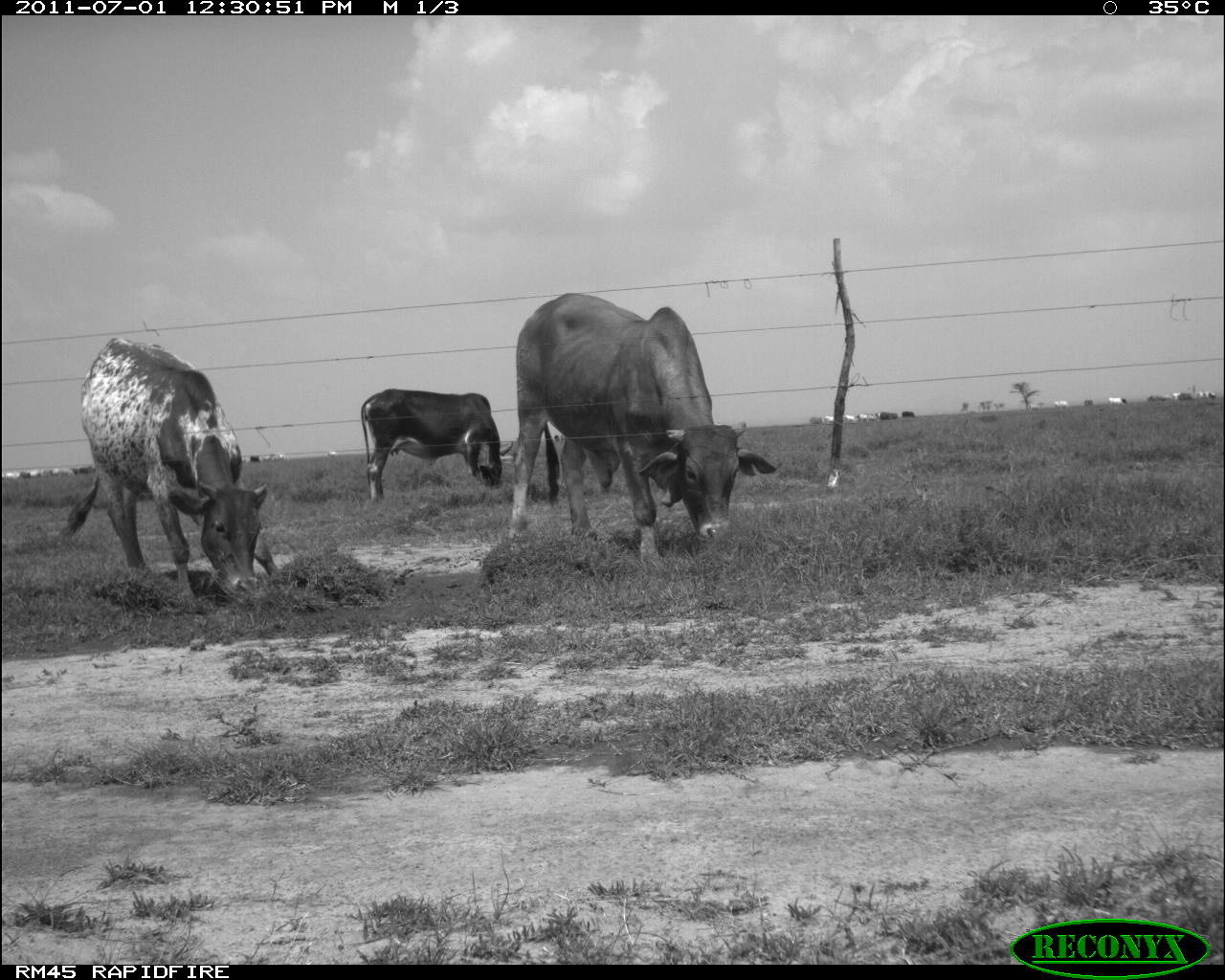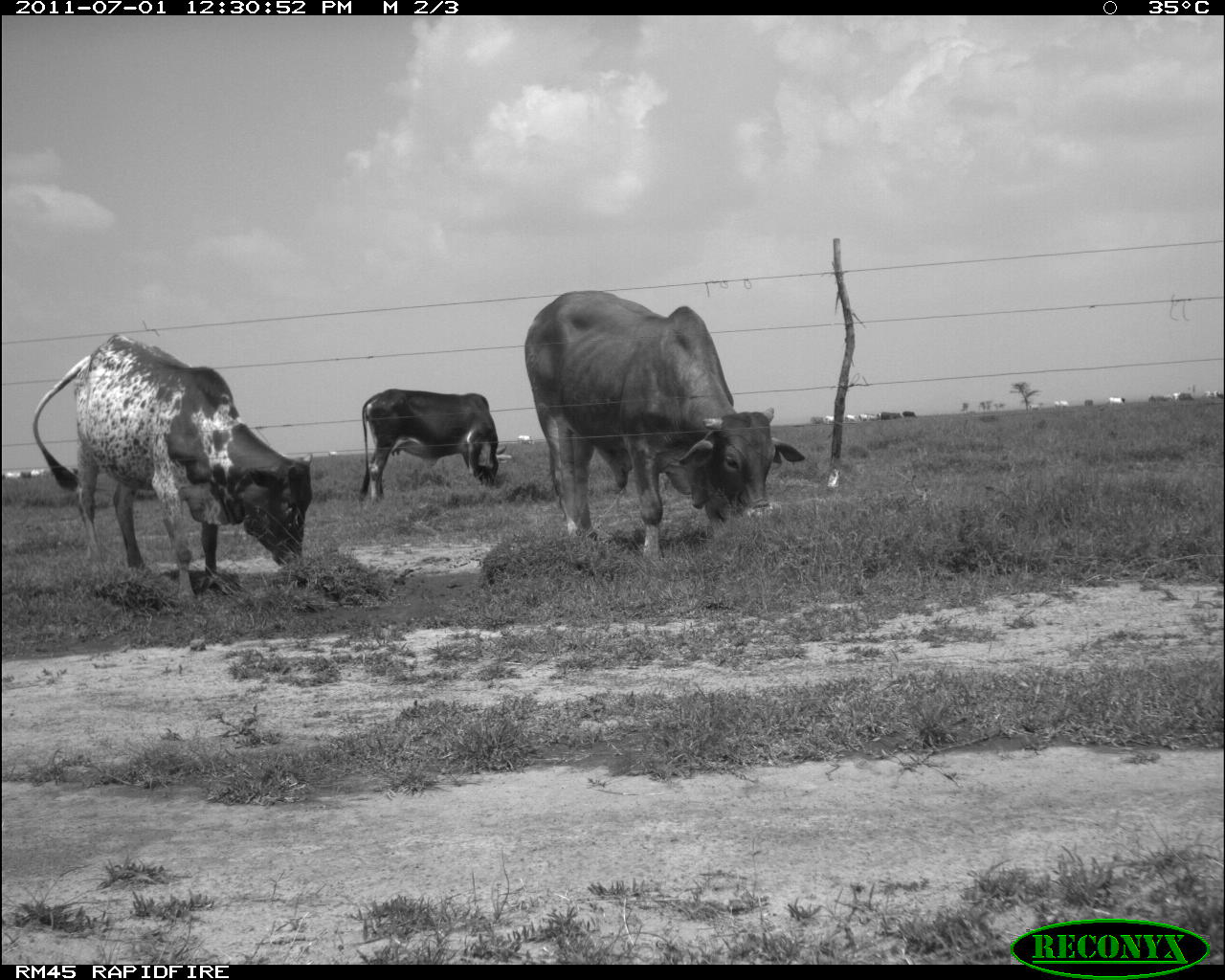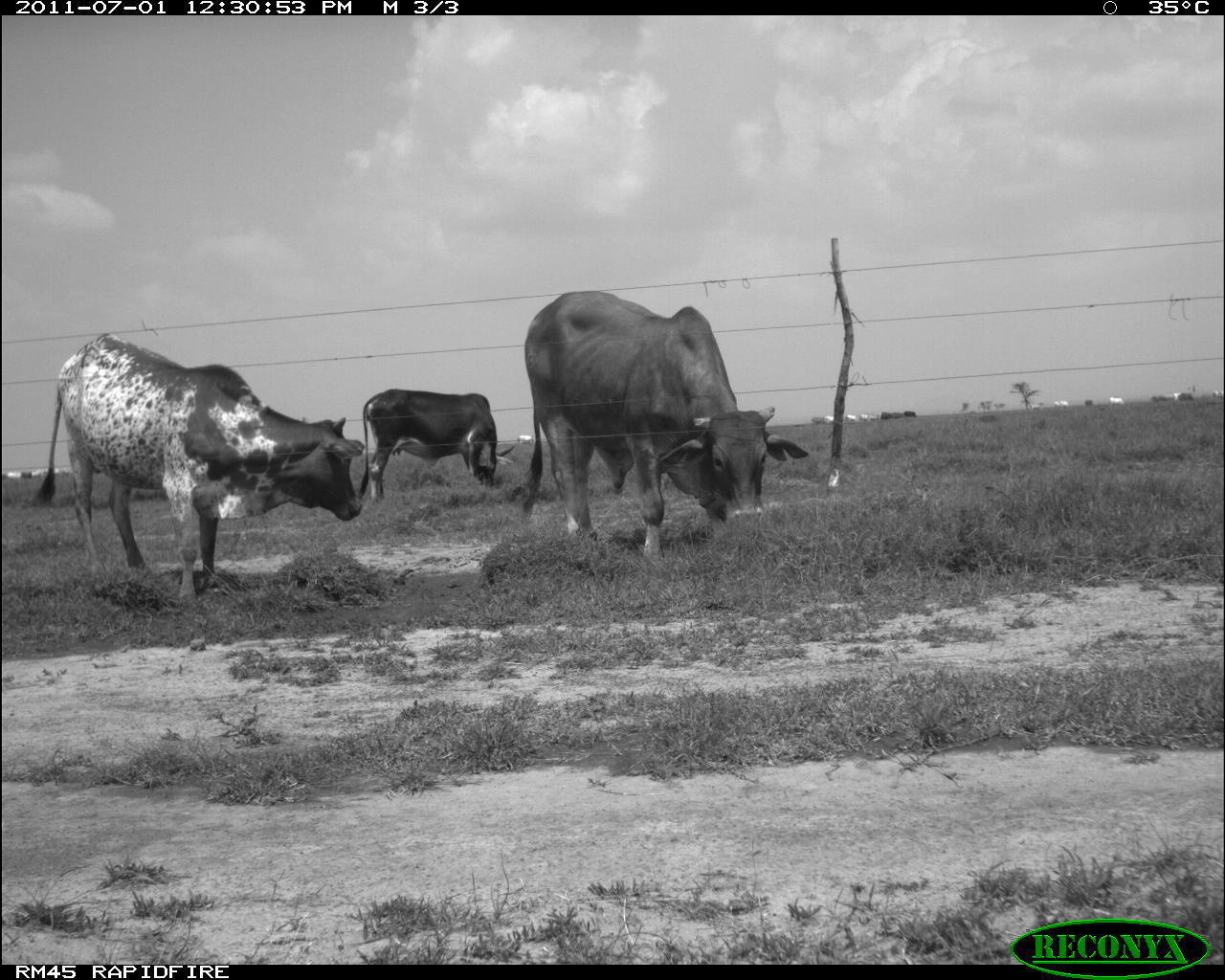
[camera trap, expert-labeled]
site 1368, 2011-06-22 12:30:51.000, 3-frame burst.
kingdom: Animalia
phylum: Chordata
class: Mammalia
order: Artiodactyla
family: Bovidae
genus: Bos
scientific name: Bos taurus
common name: domestic cattle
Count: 21.